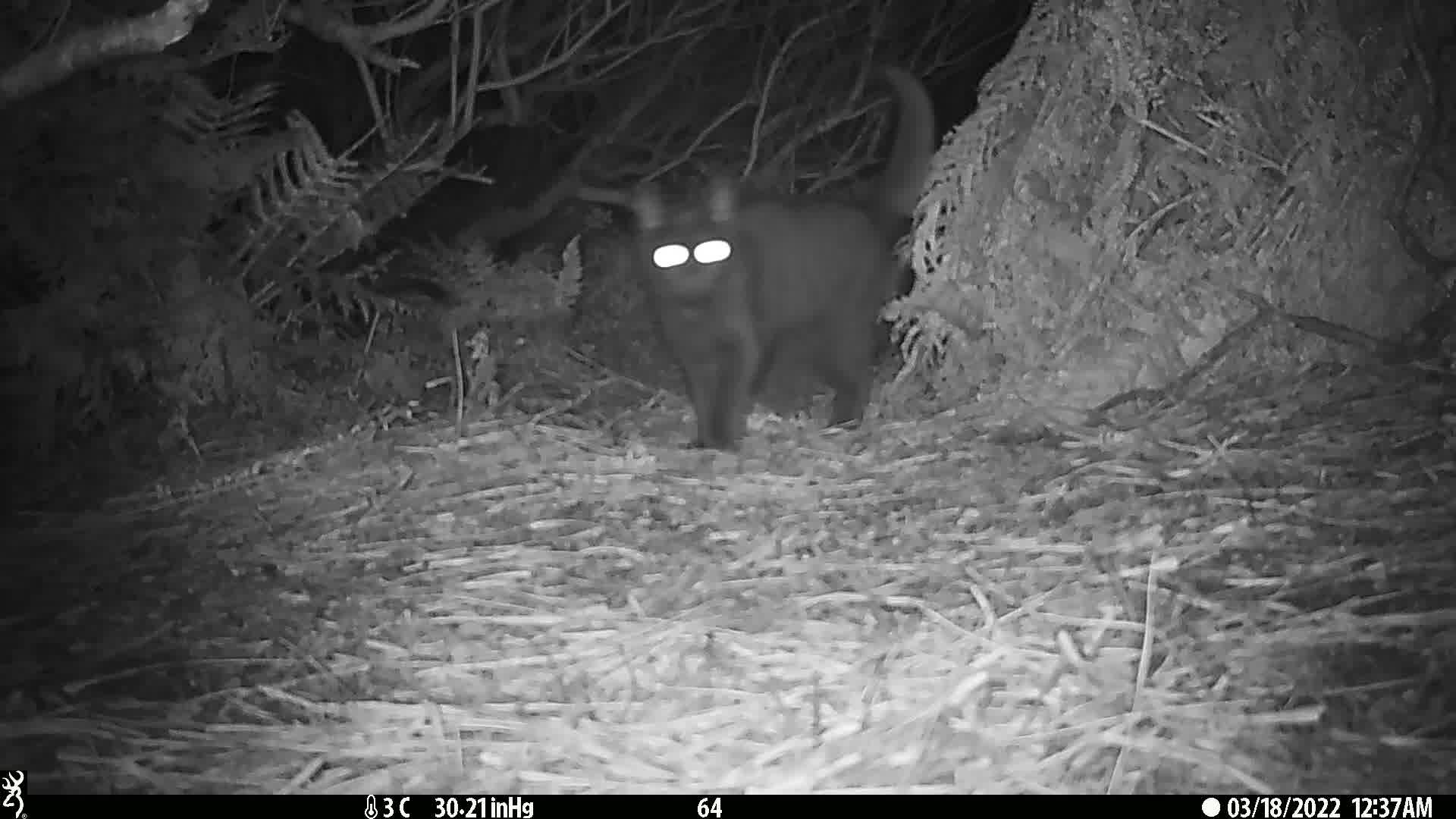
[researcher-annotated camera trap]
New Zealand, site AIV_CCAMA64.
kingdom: Animalia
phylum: Chordata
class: Mammalia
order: Carnivora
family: Felidae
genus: Felis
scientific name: Felis catus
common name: domestic cat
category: cat